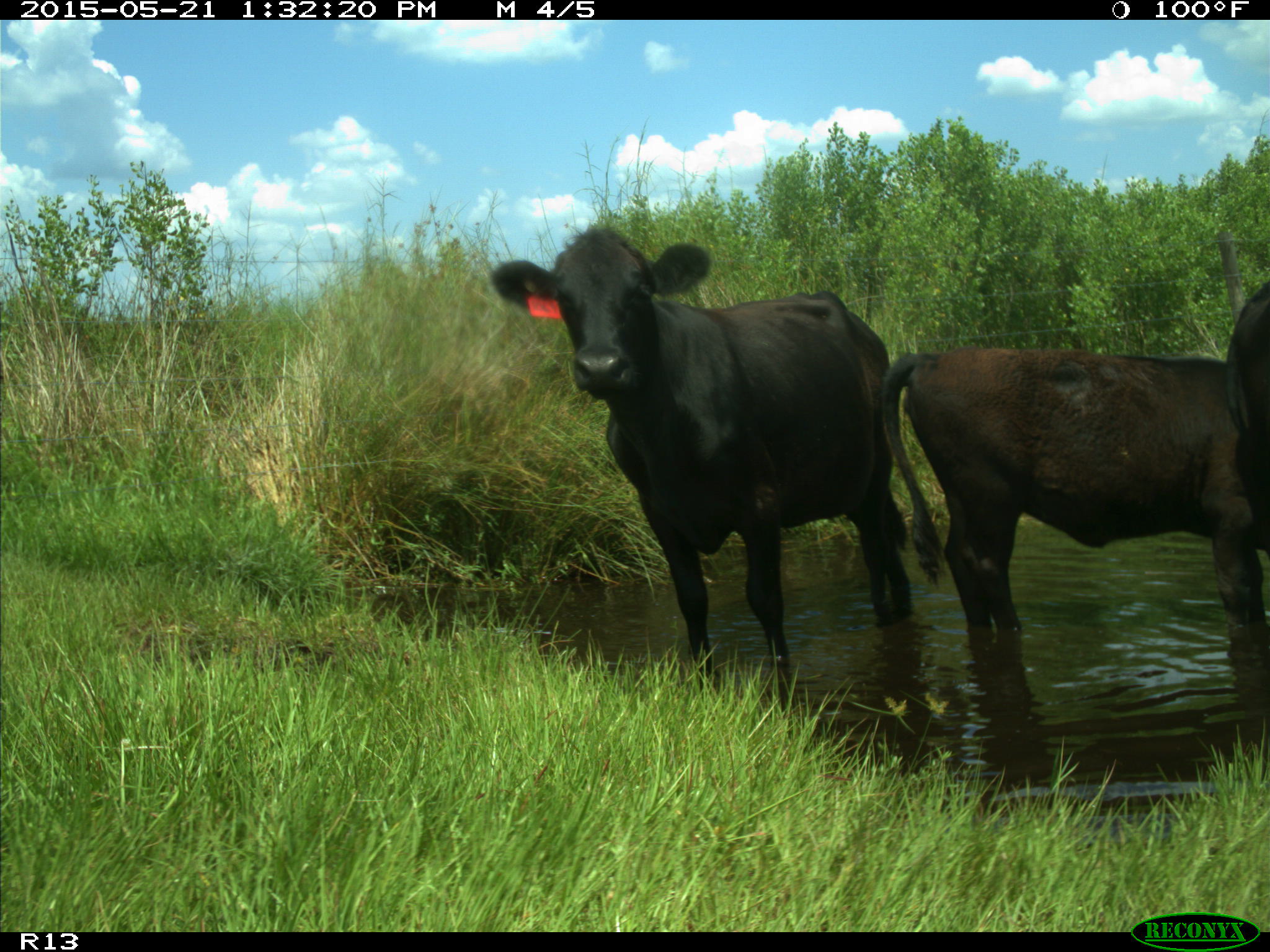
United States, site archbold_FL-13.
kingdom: Animalia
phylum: Chordata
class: Mammalia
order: Artiodactyla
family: Bovidae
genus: Bos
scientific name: Bos taurus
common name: domestic cow